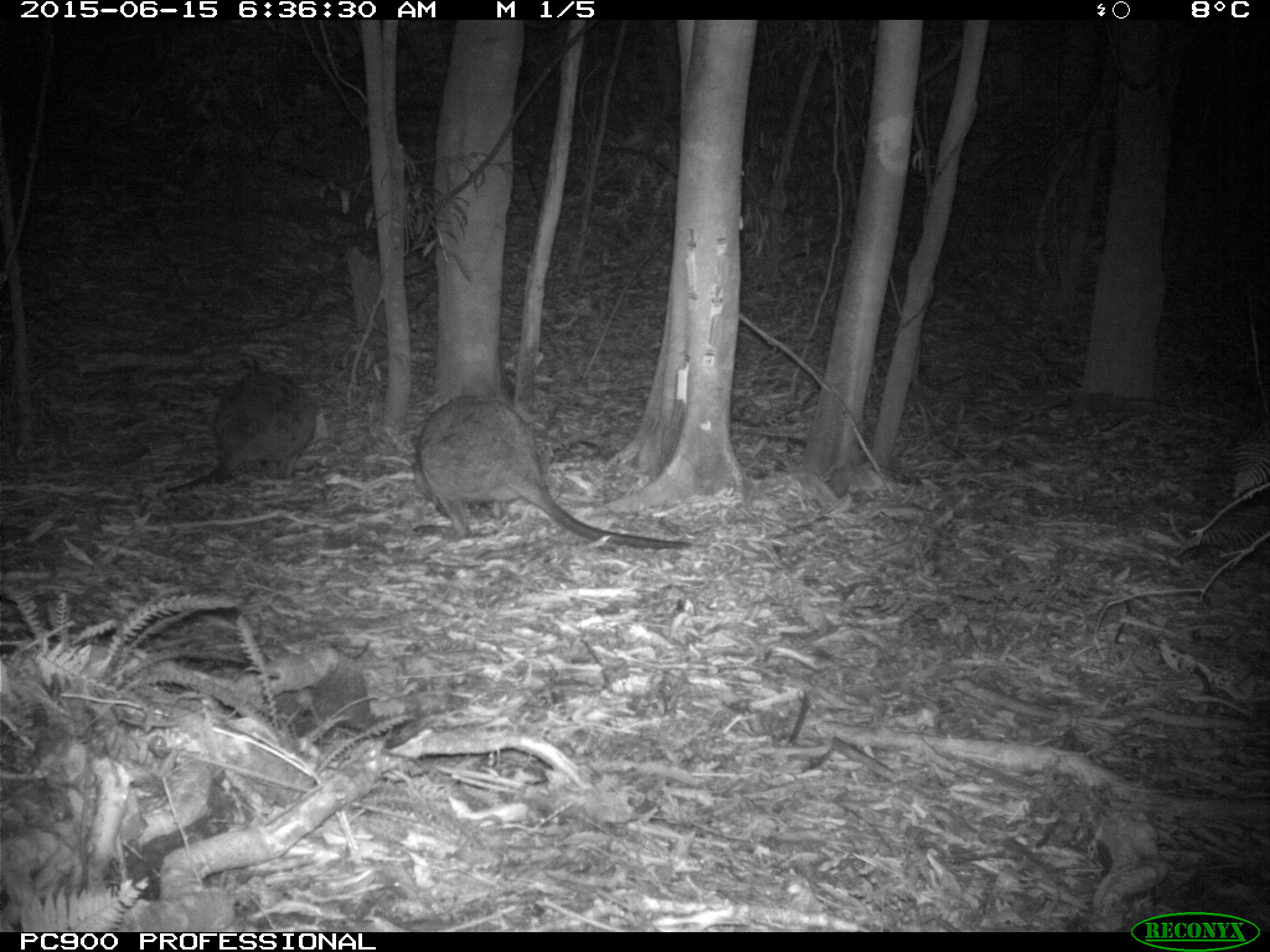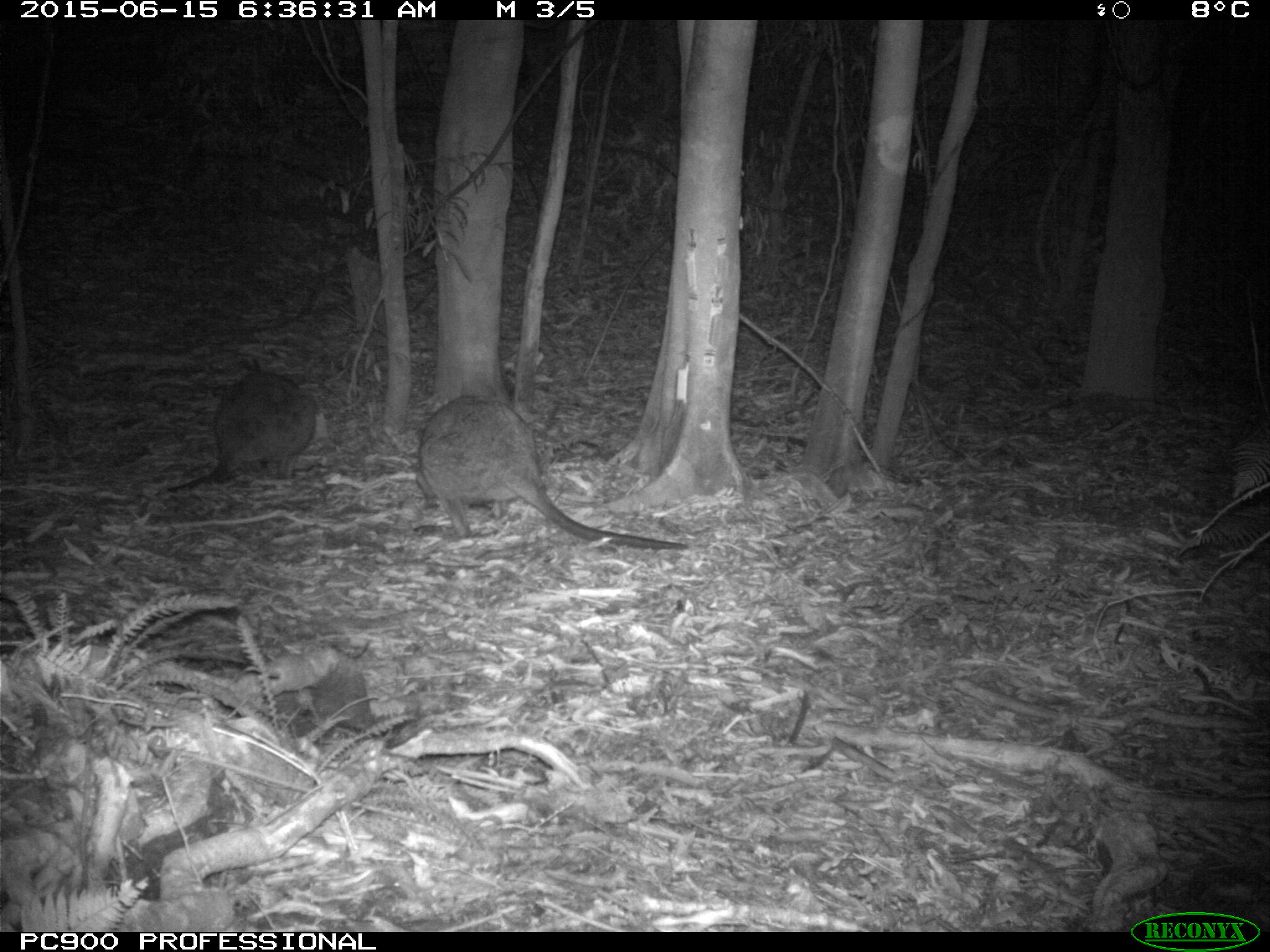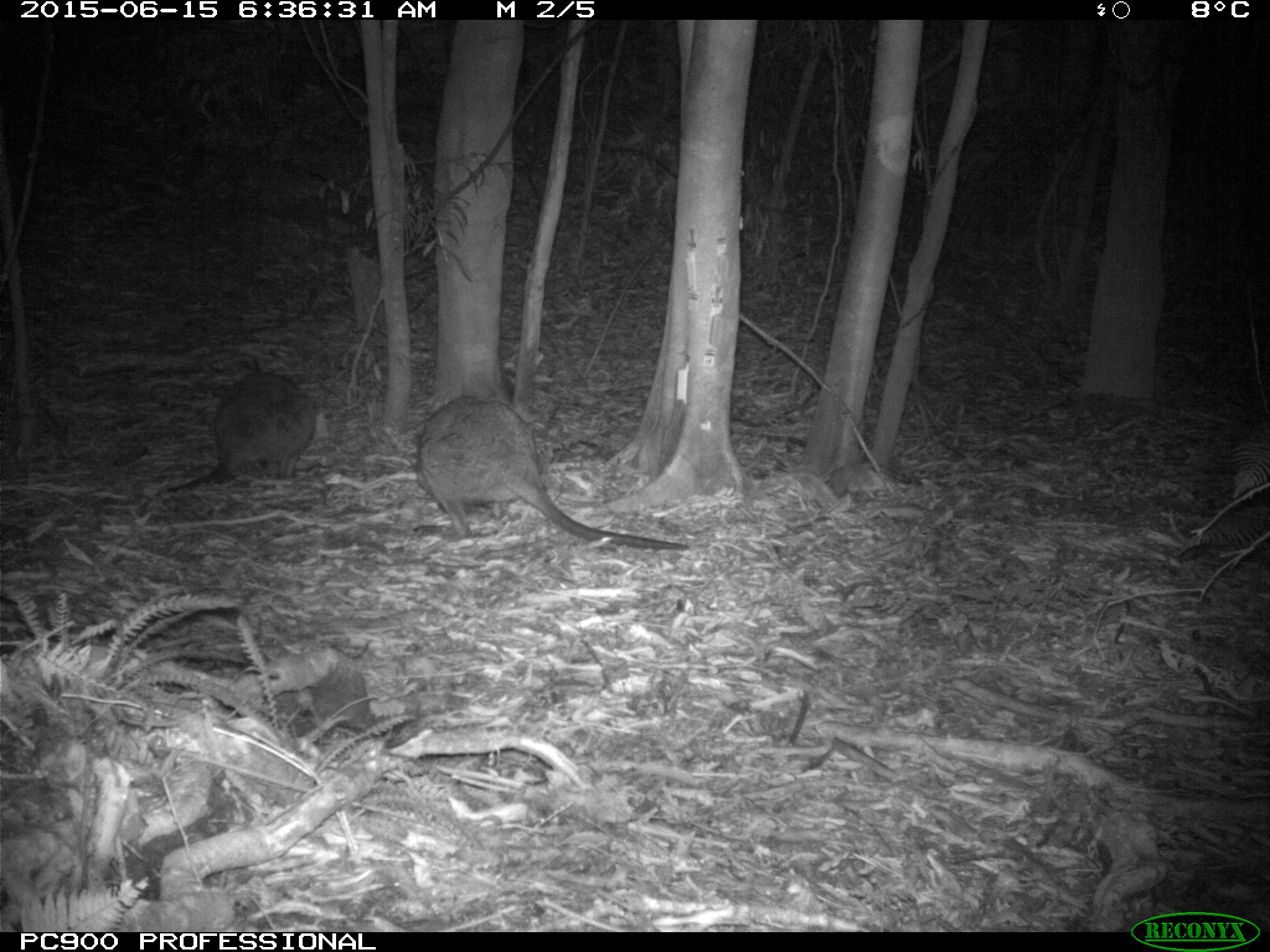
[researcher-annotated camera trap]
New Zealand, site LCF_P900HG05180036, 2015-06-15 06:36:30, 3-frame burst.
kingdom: Animalia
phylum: Chordata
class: Mammalia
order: Diprotodontia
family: Macropodidae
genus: Notamacropus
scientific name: Notamacropus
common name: wallaby